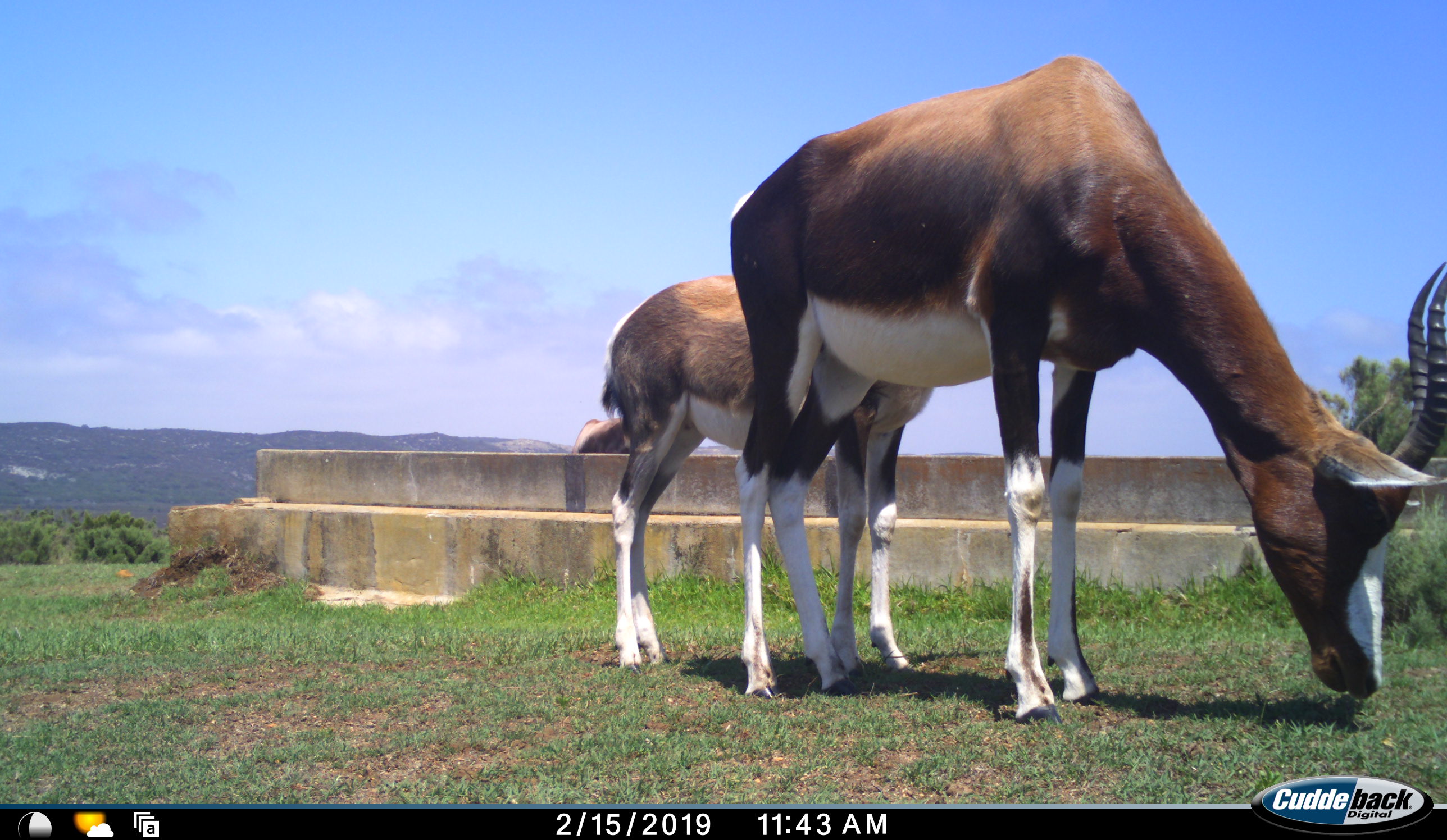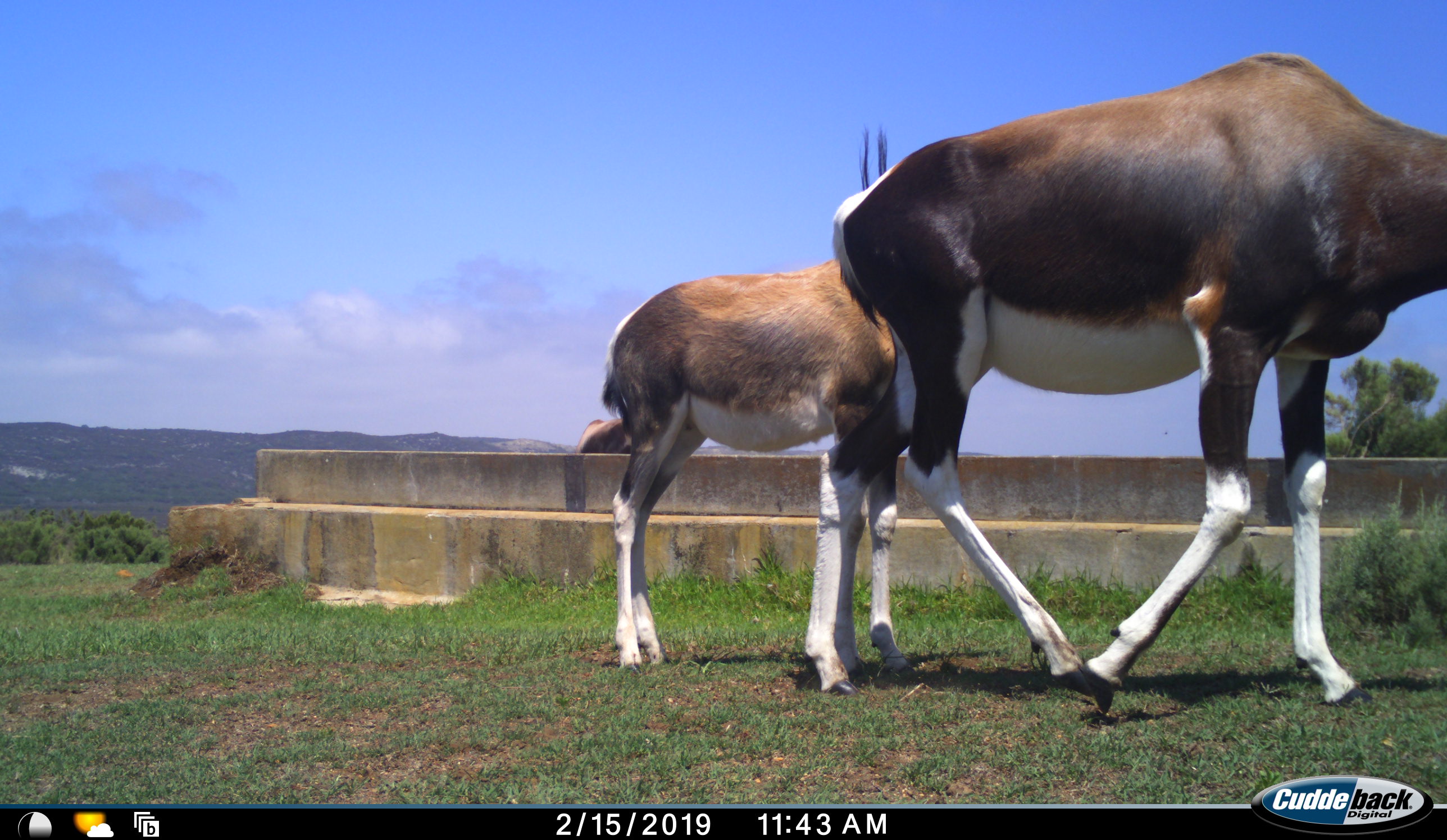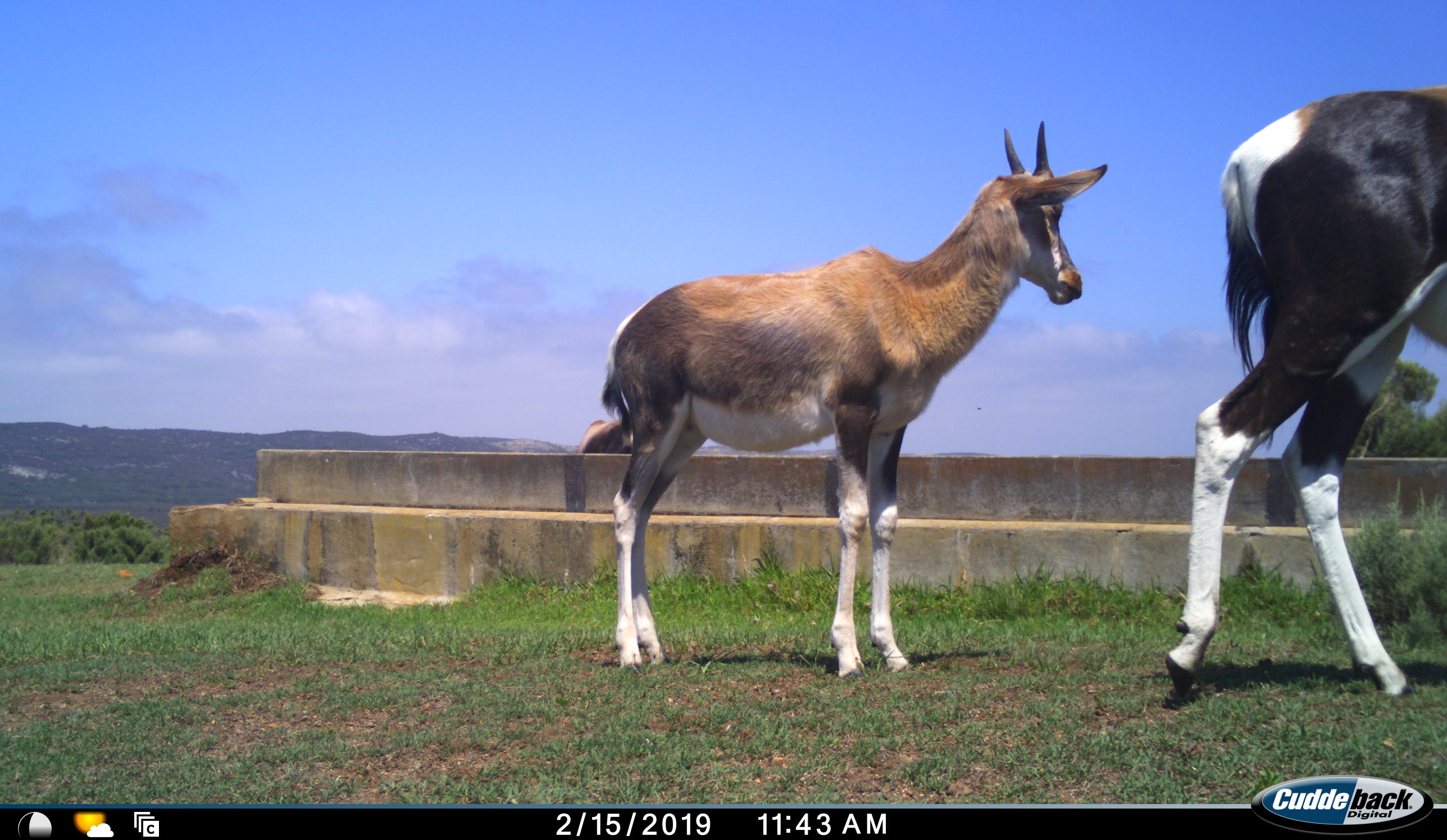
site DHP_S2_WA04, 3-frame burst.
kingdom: Animalia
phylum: Chordata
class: Mammalia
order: Artiodactyla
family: Bovidae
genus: Damaliscus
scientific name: Damaliscus pygargus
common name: bontebok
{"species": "bontebok (Damaliscus pygargus)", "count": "3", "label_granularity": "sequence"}